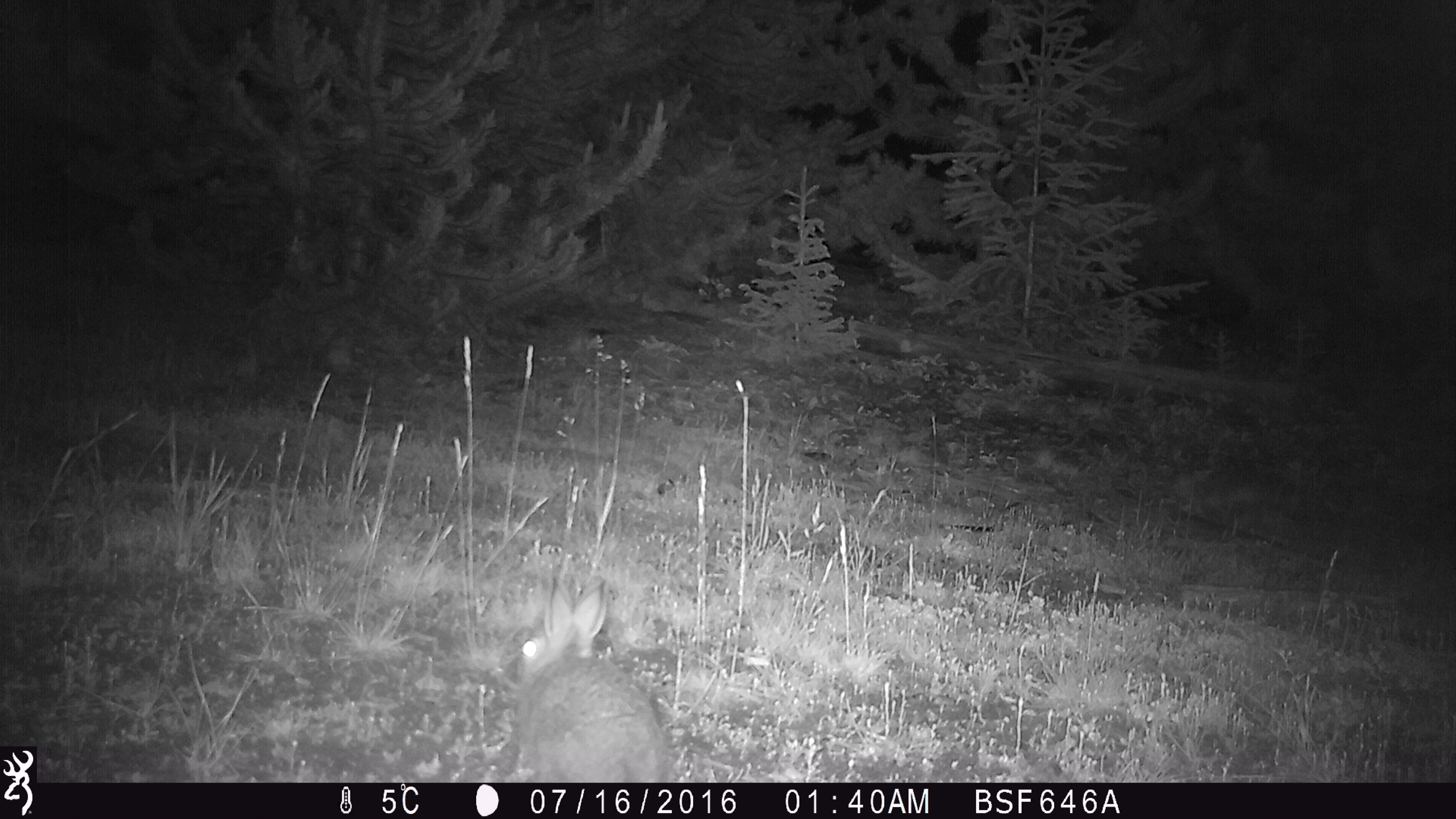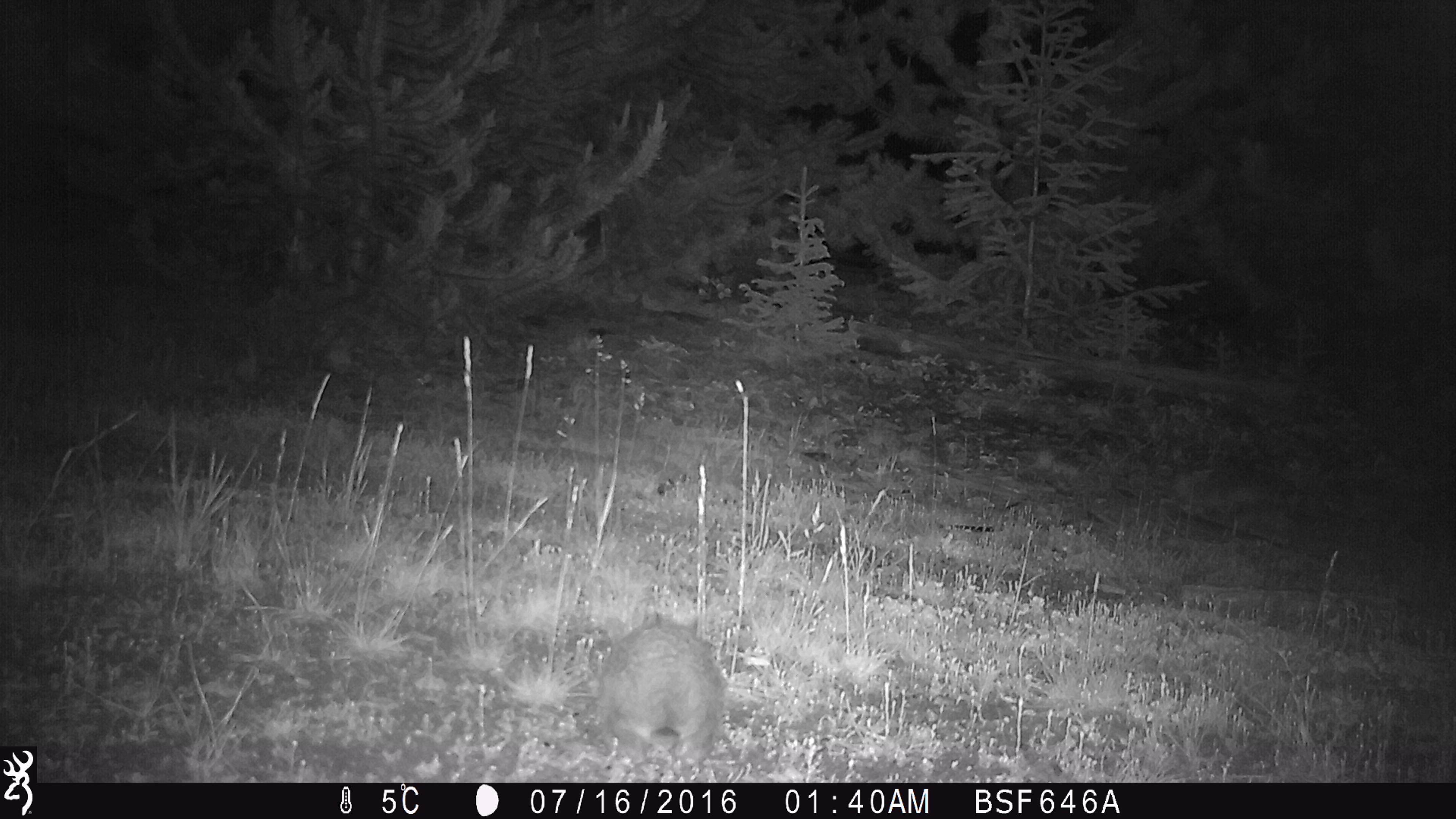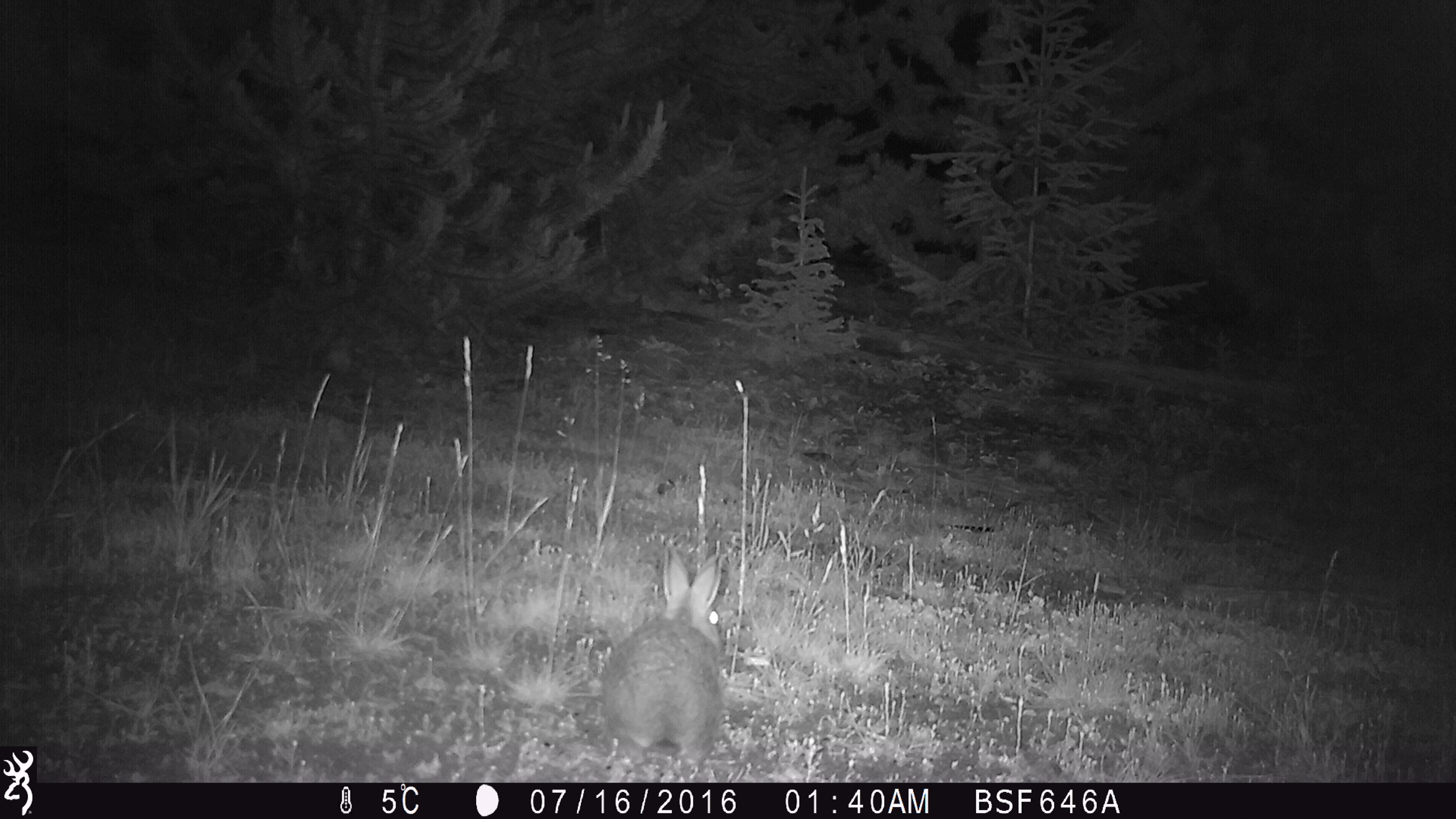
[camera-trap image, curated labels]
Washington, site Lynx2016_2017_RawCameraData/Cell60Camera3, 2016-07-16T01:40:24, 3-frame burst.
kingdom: Animalia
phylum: Chordata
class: Mammalia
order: Lagomorpha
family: Leporidae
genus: Lepus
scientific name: Lepus americanus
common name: snowshoe hare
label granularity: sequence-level